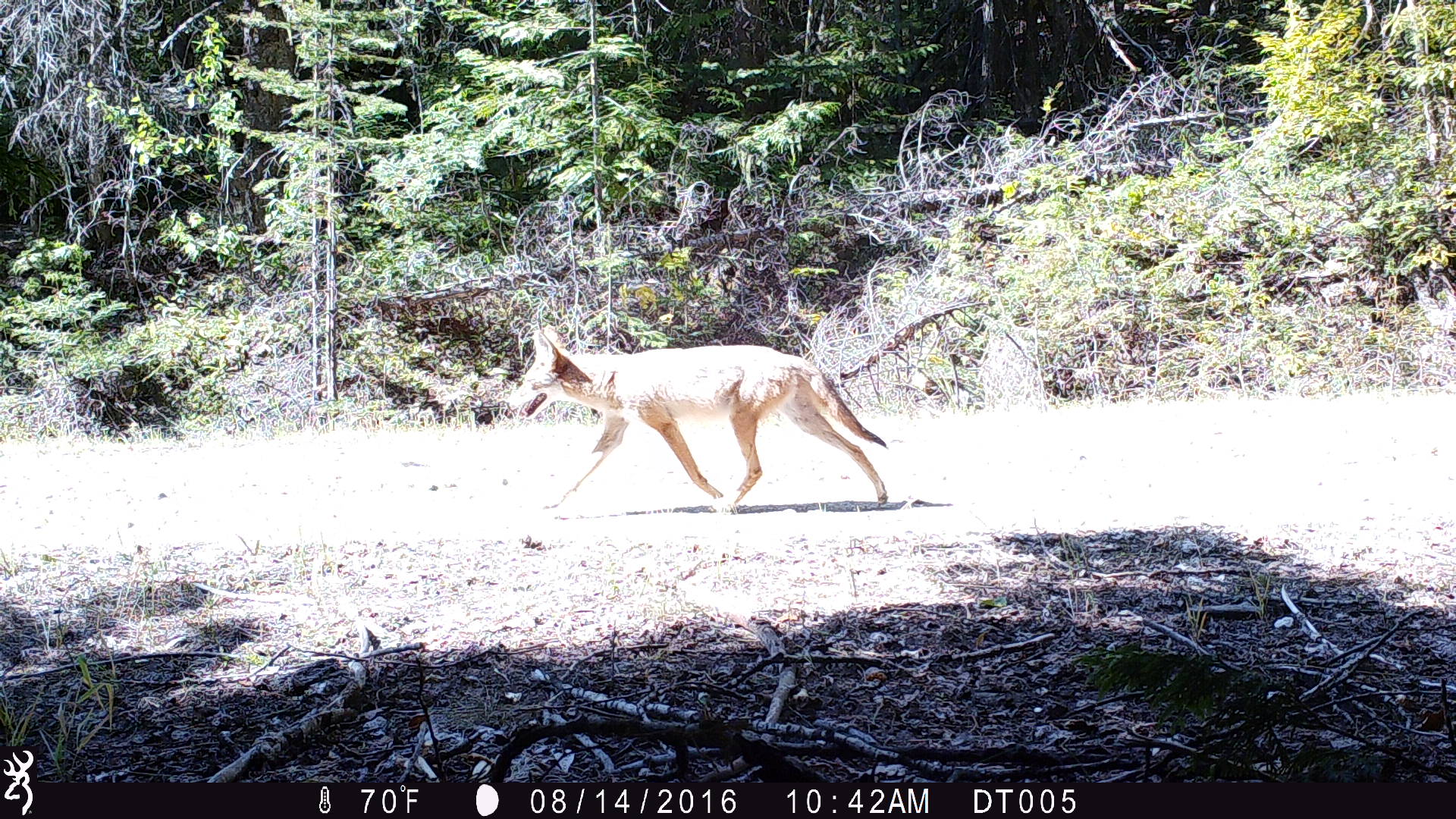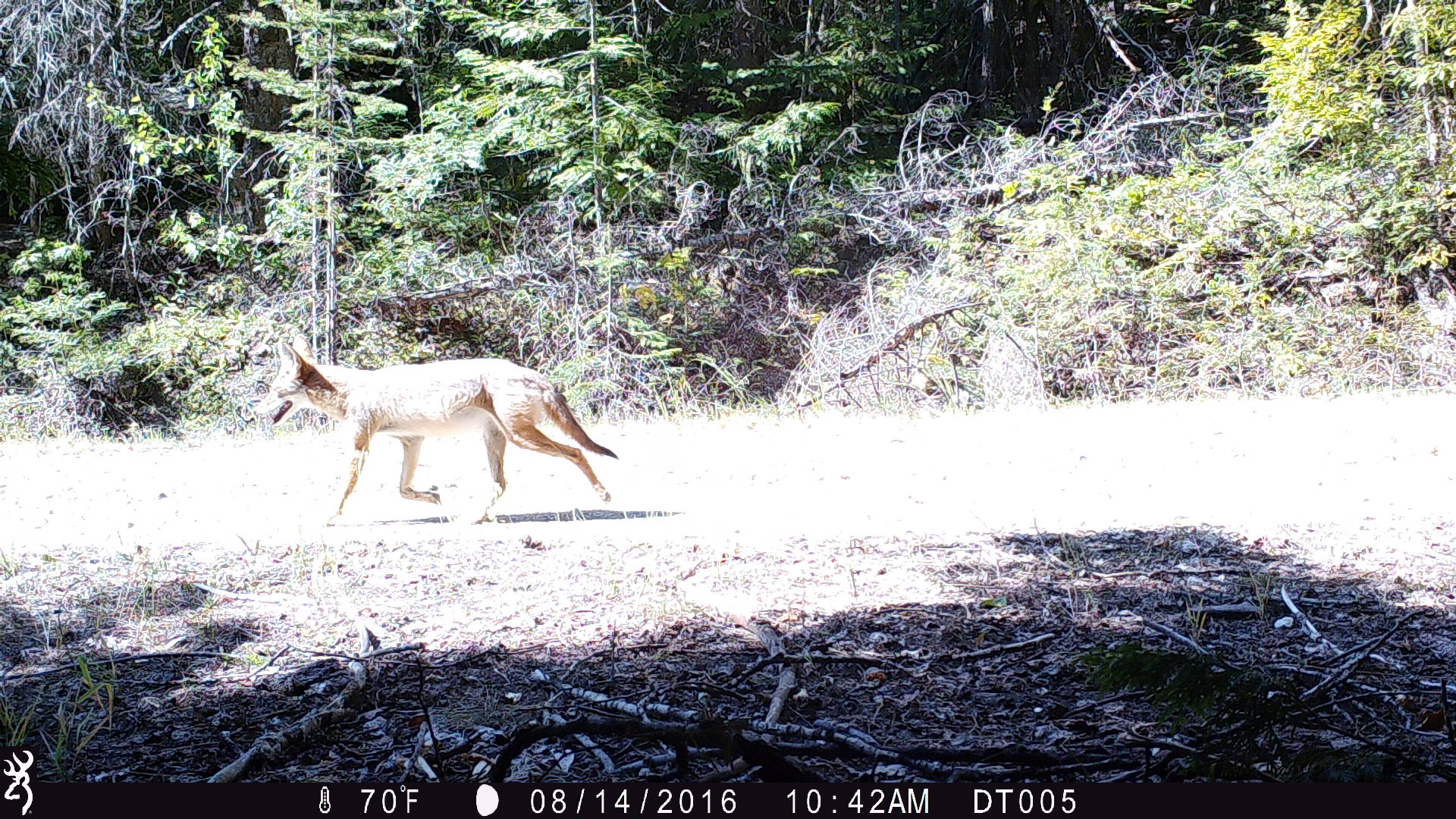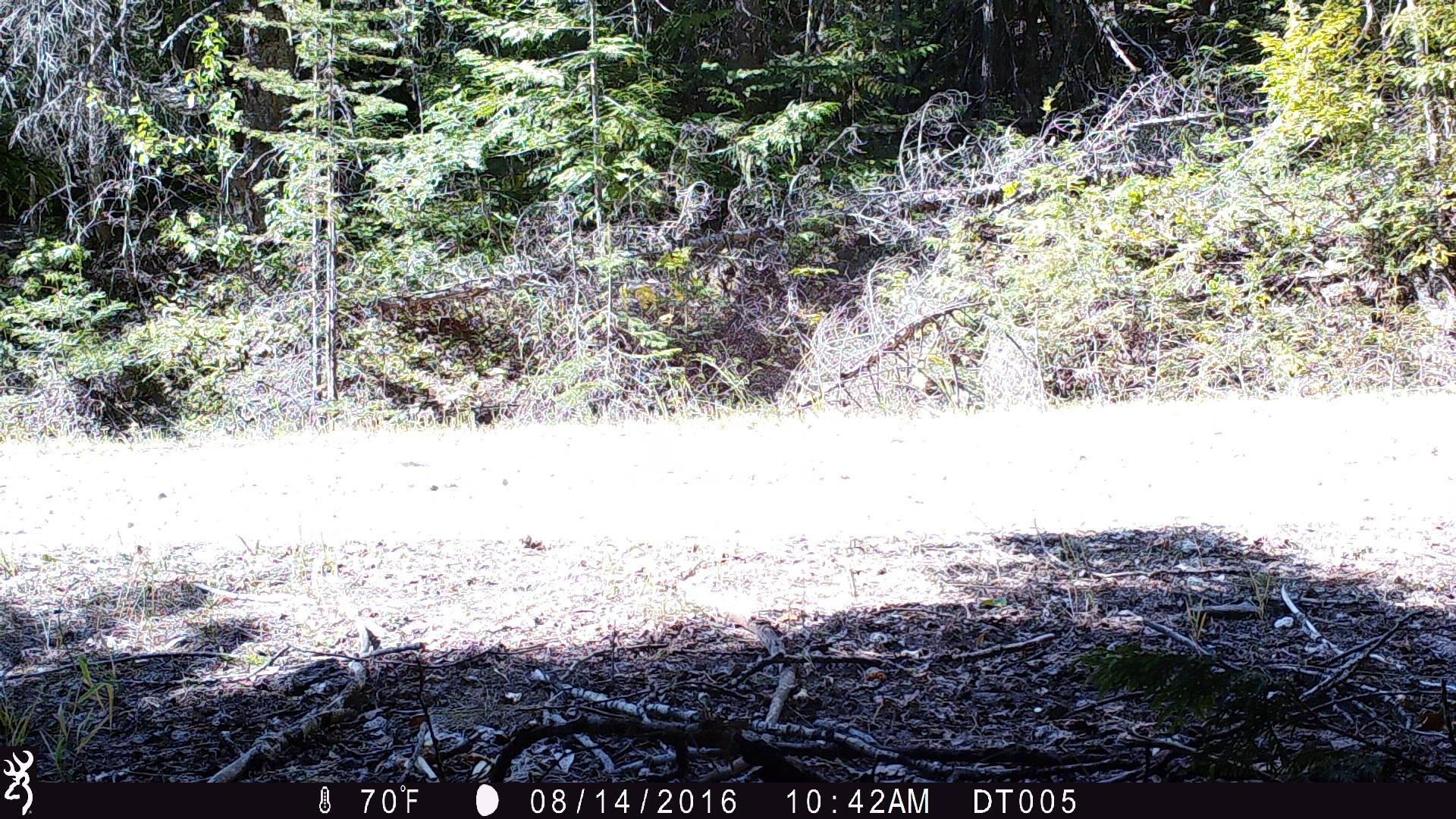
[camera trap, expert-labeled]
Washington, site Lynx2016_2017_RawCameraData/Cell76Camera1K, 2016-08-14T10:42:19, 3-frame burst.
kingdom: Animalia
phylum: Chordata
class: Mammalia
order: Carnivora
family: Canidae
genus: Canis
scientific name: Canis latrans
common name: coyote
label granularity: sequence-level